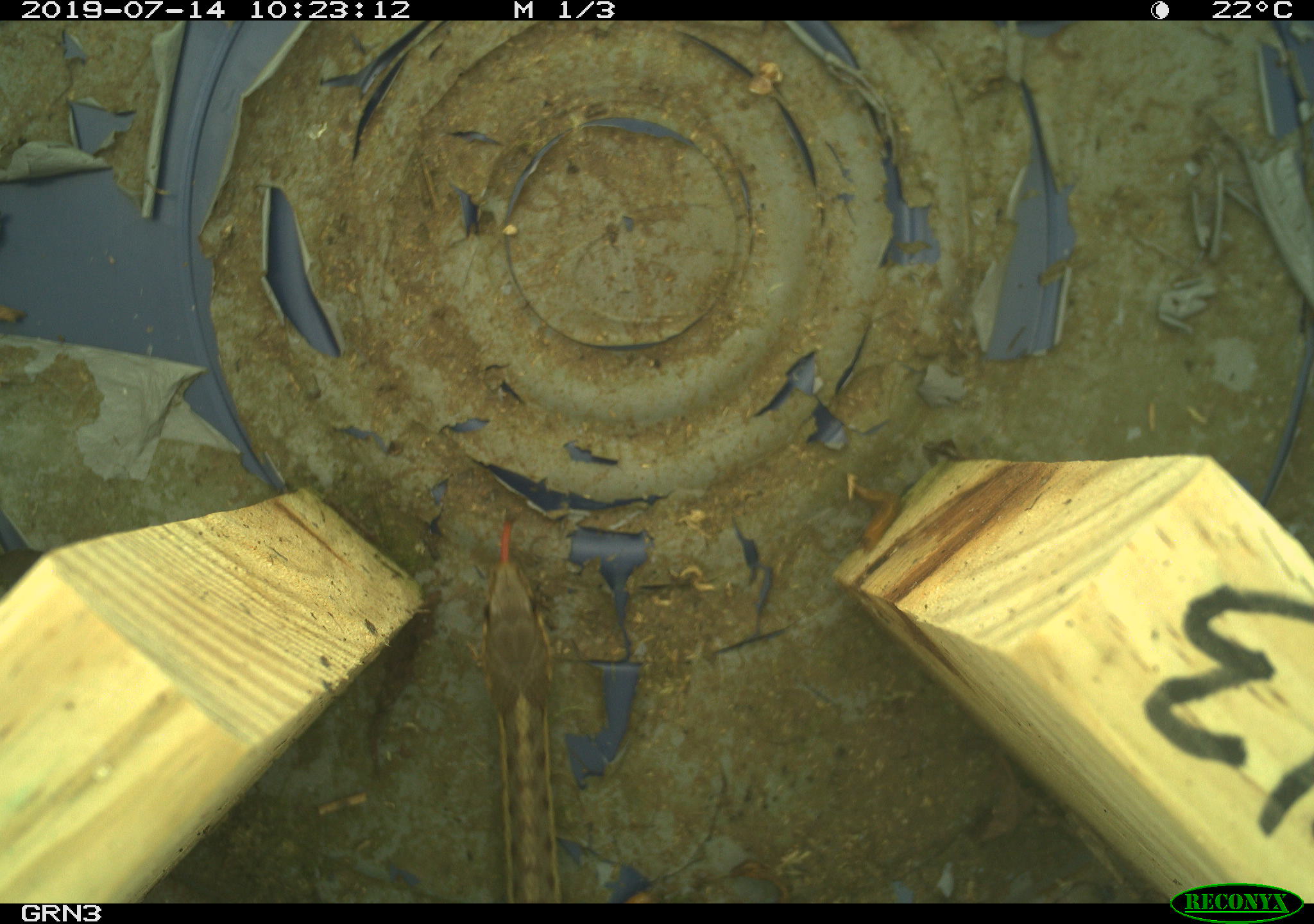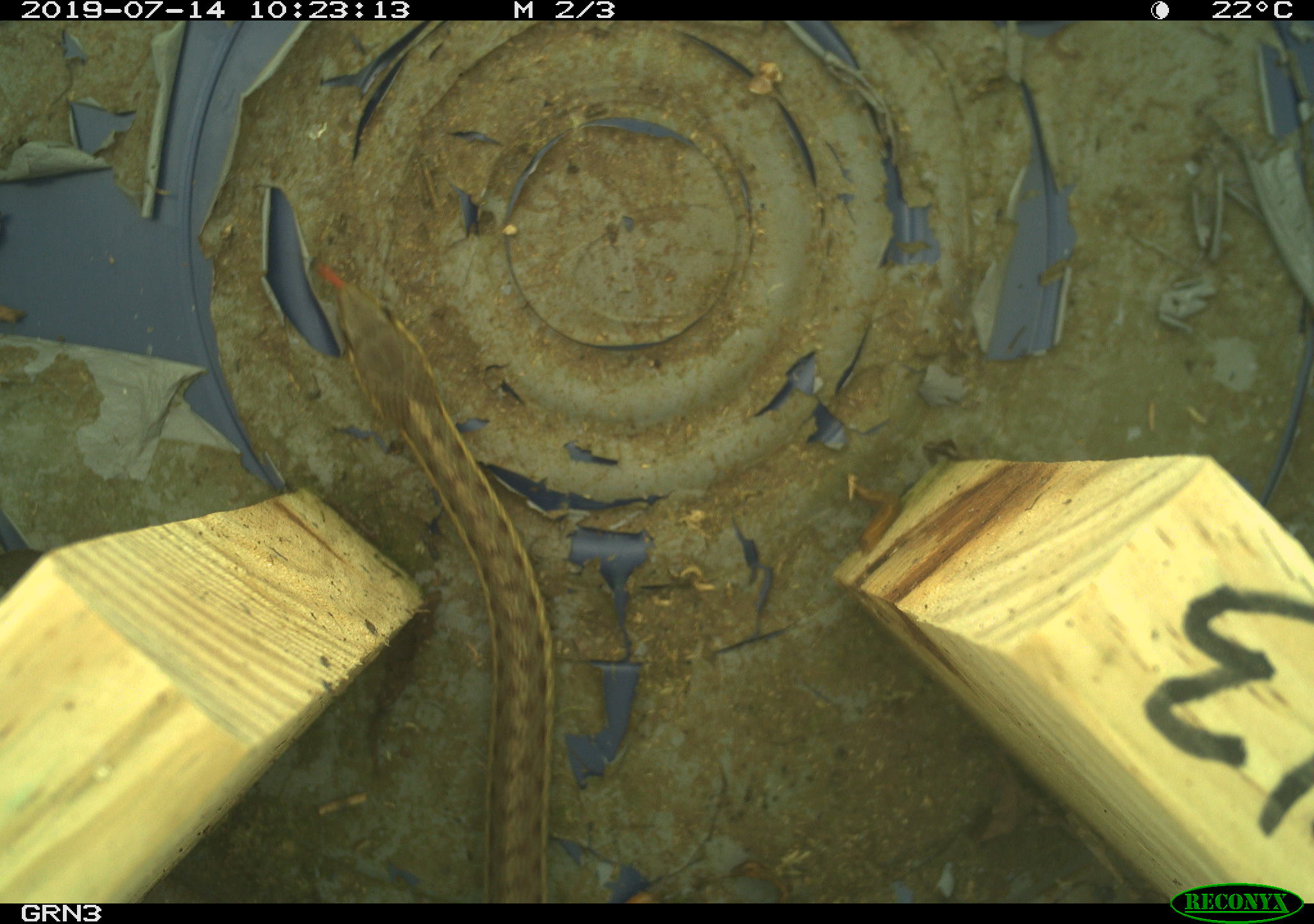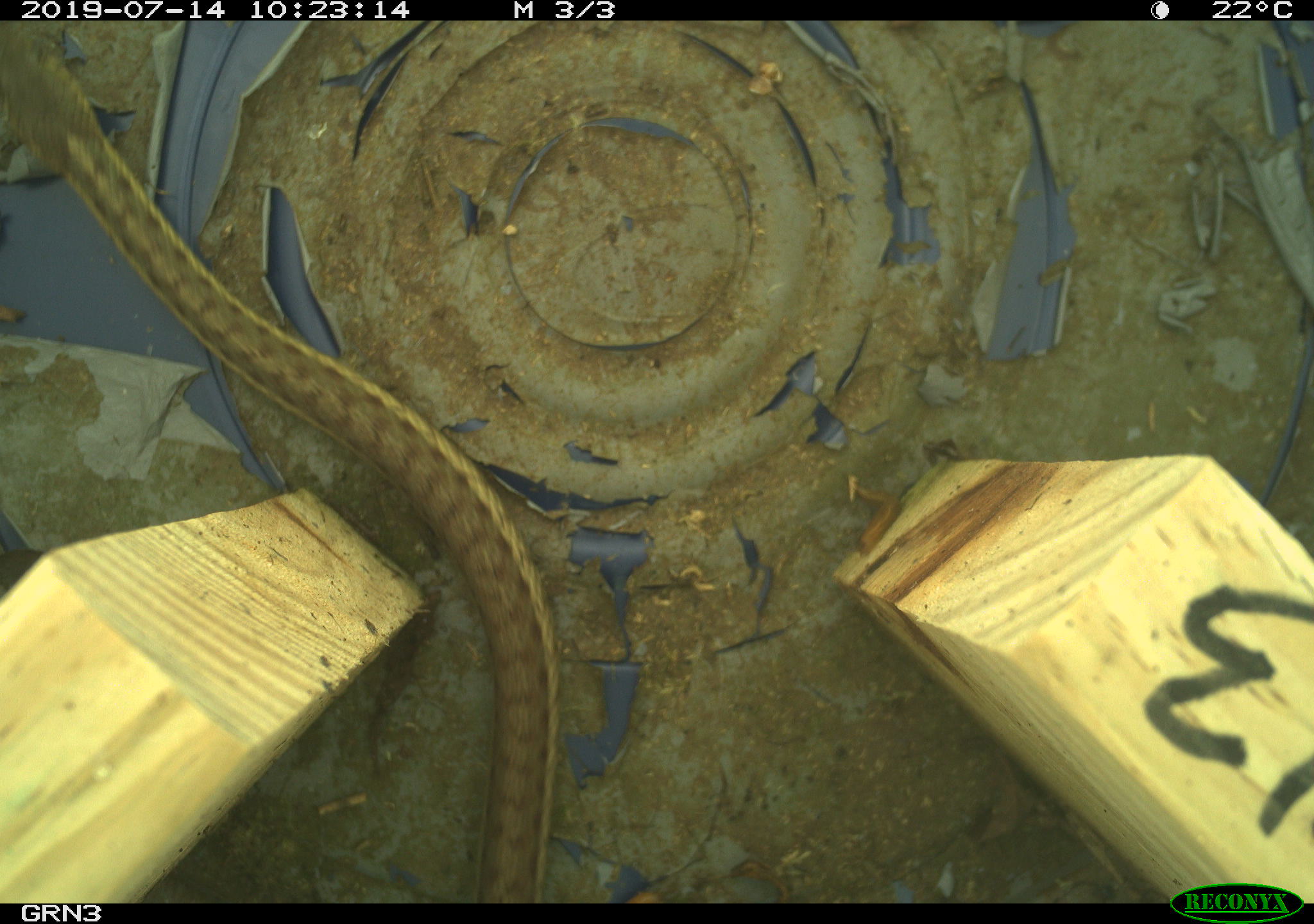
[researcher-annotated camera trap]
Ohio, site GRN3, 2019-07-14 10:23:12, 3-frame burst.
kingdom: Animalia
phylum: Chordata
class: Reptilia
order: Squamata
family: Colubridae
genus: Thamnophis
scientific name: Thamnophis sirtalis sirtalis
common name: eastern gartersnake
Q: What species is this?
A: Eastern gartersnake (Thamnophis sirtalis sirtalis).